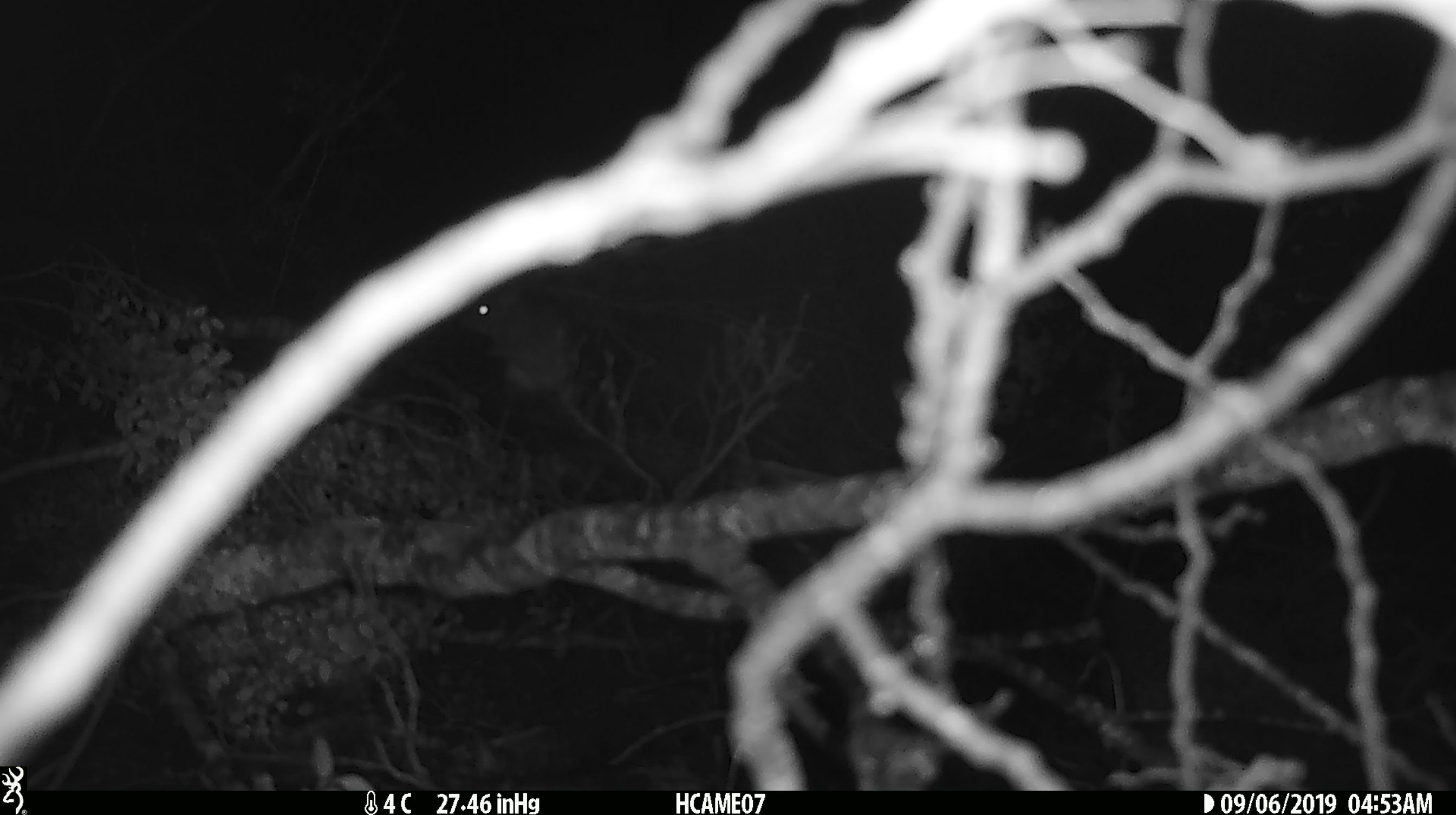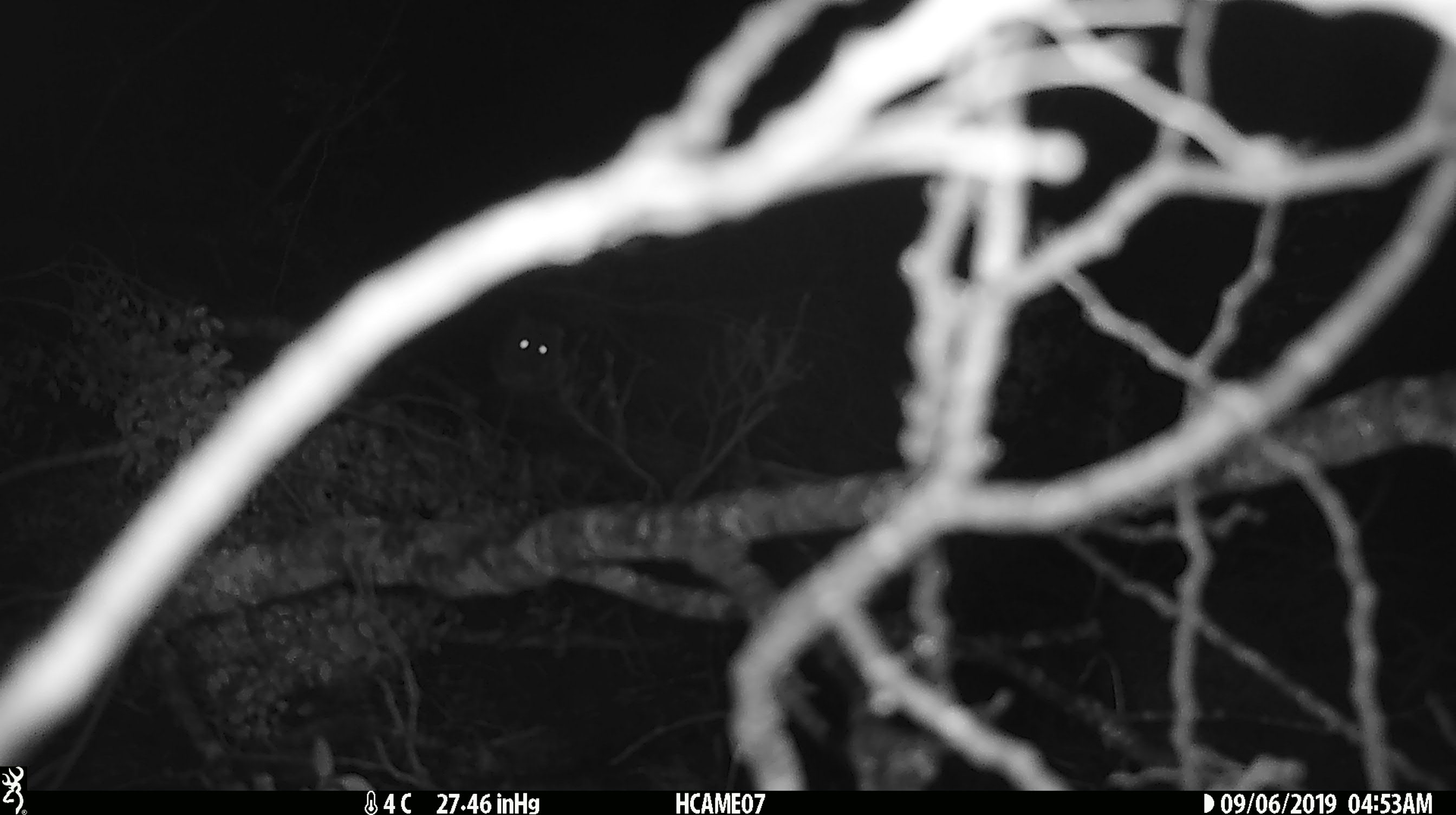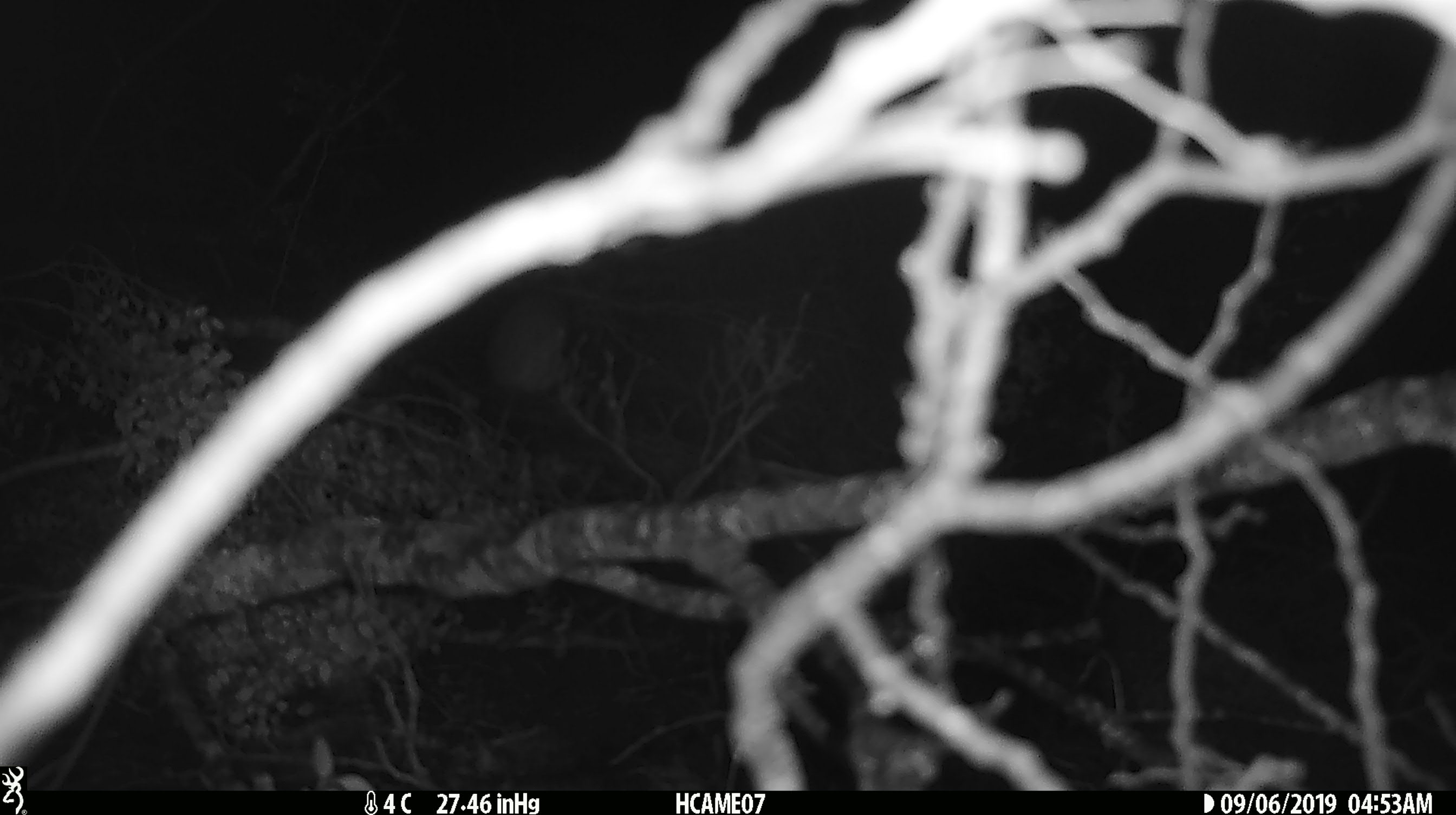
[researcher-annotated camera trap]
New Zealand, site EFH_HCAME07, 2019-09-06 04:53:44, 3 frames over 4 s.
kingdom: Animalia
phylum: Chordata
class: Mammalia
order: Rodentia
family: Muridae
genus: Rattus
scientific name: Rattus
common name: rat